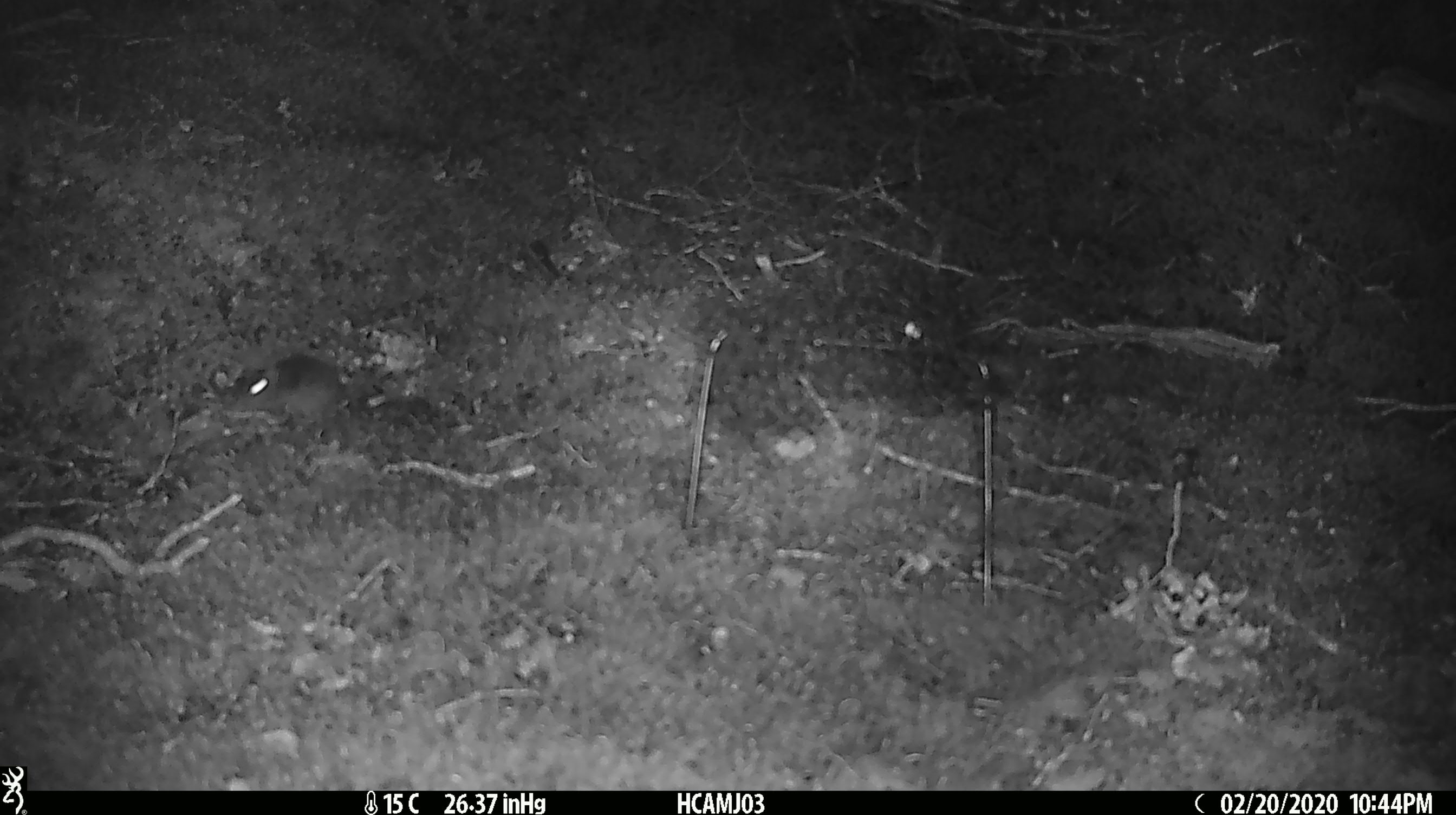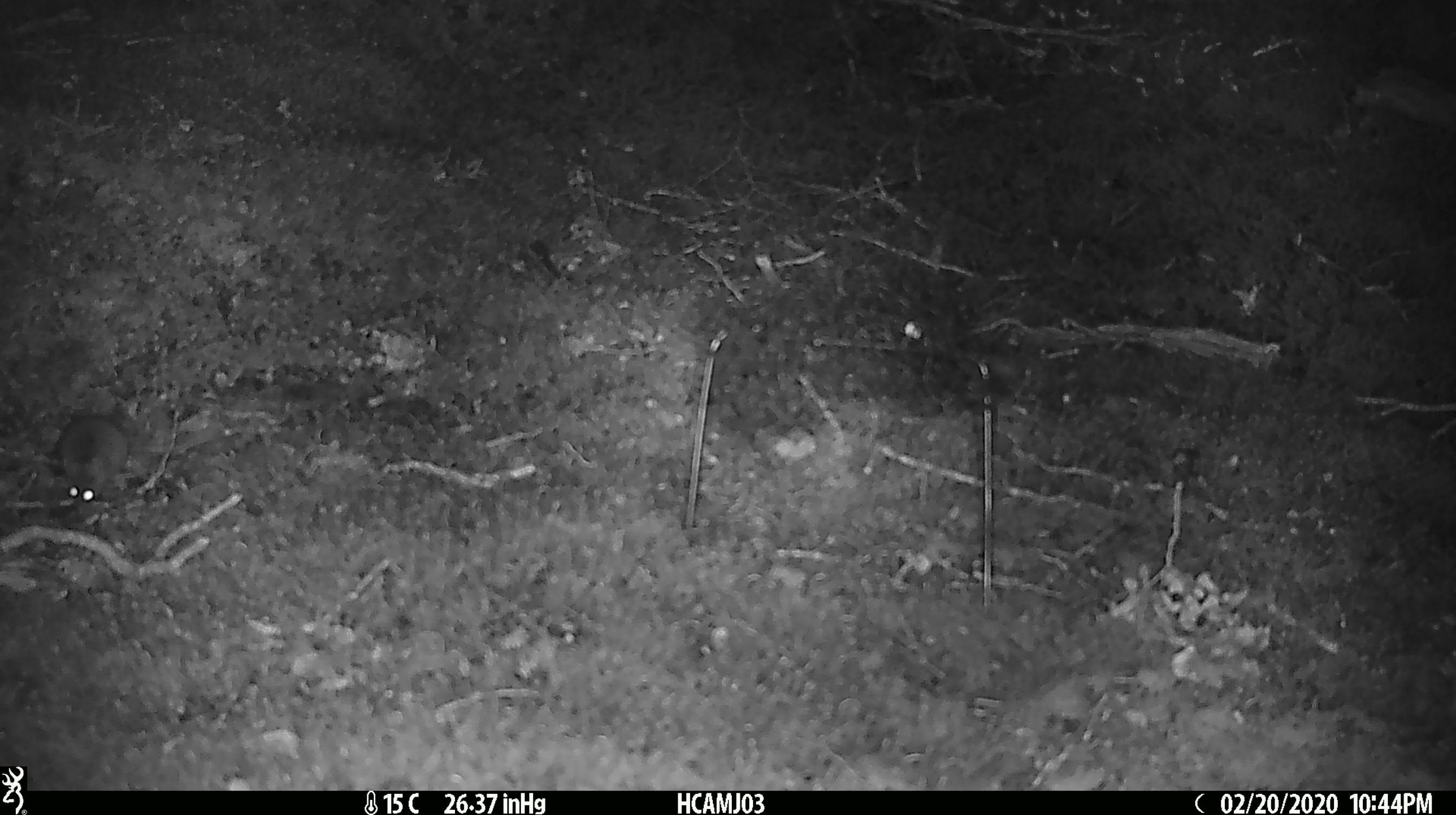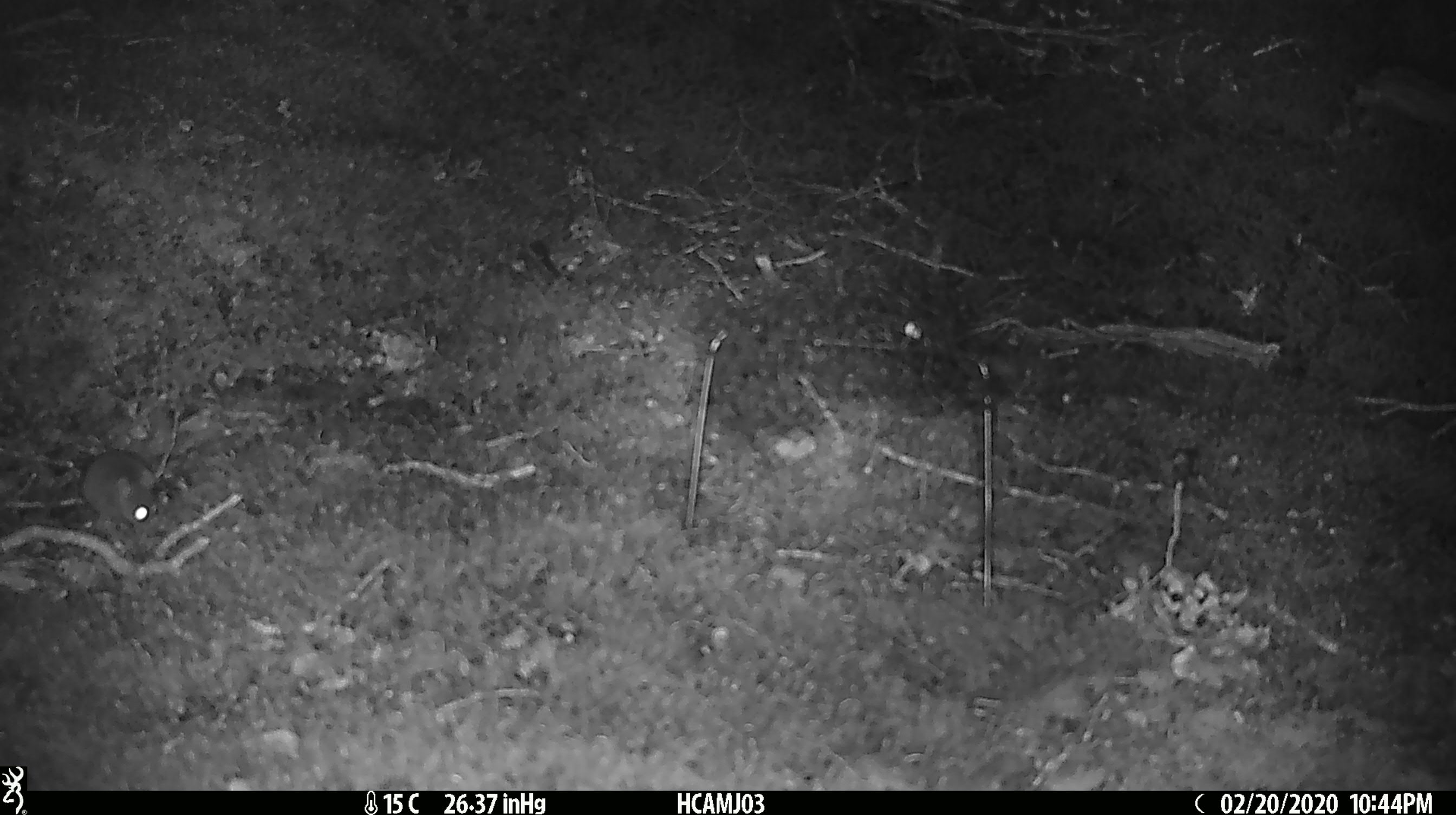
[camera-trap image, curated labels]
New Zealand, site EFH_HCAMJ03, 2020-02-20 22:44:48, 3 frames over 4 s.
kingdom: Animalia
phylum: Chordata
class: Mammalia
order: Rodentia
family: Muridae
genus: Mus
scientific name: Mus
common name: mouse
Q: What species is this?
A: Mouse (Mus).